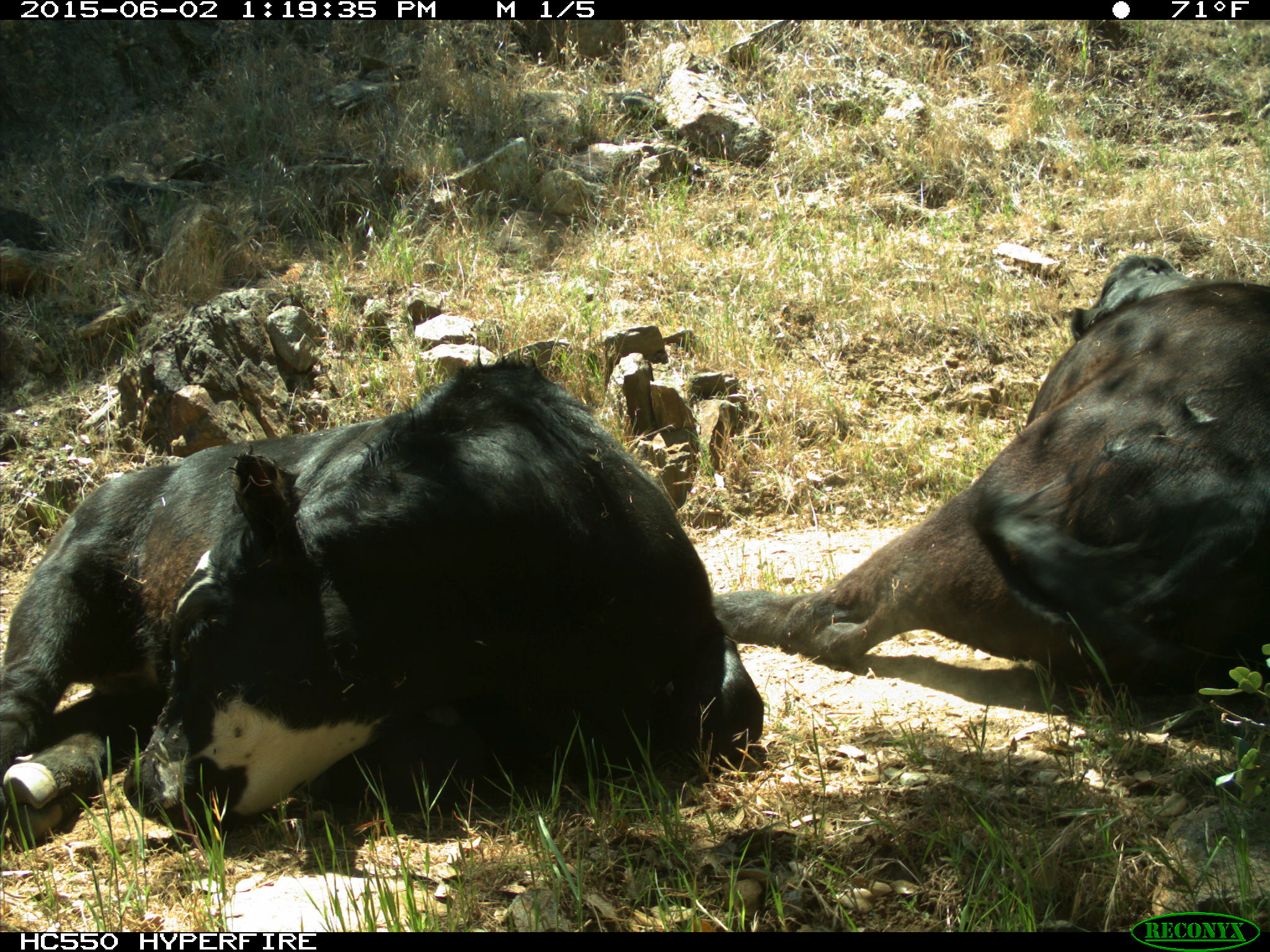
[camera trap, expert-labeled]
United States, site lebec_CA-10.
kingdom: Animalia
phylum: Chordata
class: Mammalia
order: Artiodactyla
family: Bovidae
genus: Bos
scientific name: Bos taurus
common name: domestic cow